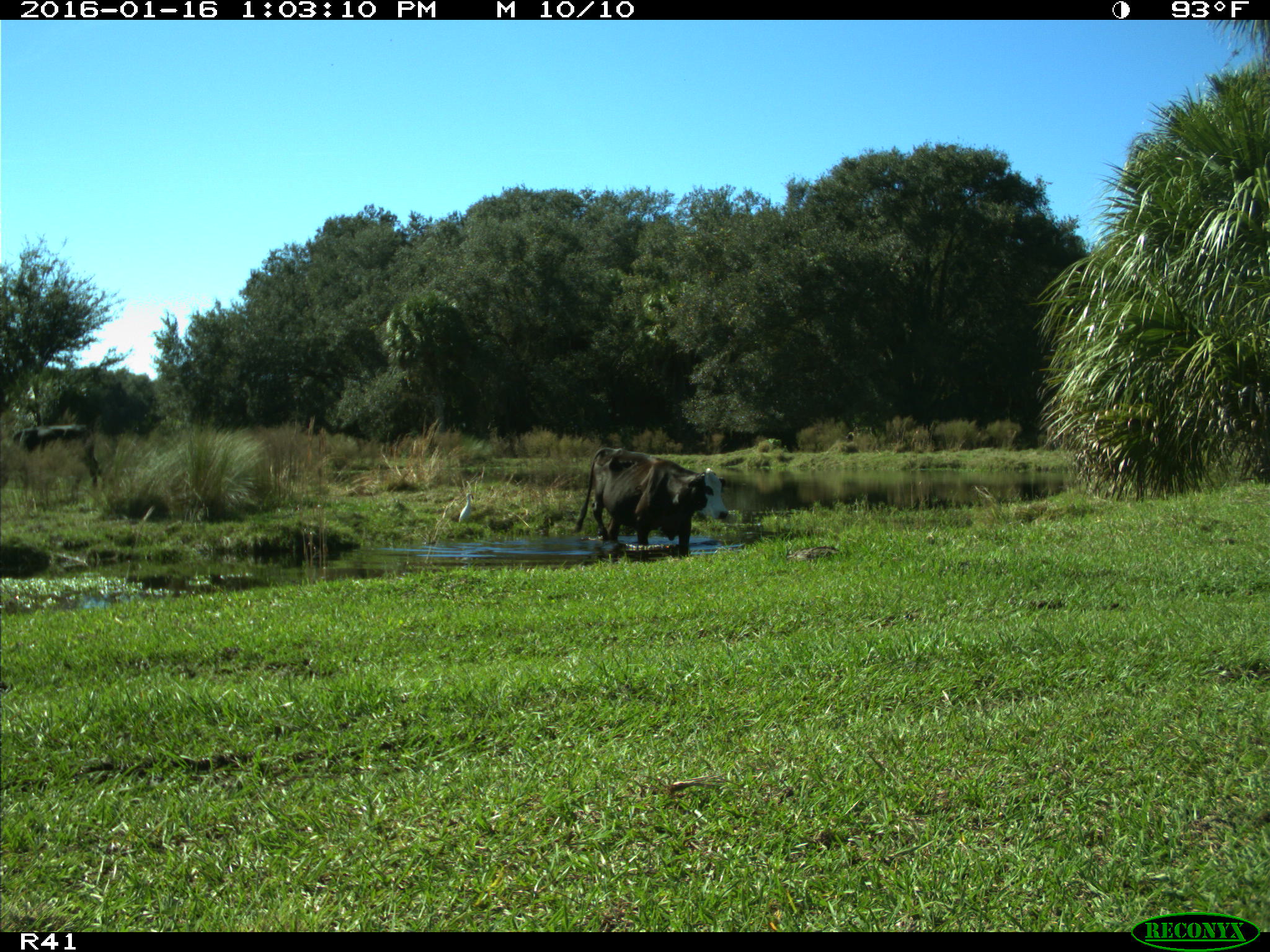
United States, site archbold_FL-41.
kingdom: Animalia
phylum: Chordata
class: Mammalia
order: Artiodactyla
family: Bovidae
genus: Bos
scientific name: Bos taurus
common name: domestic cow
Bos taurus (domestic cow).